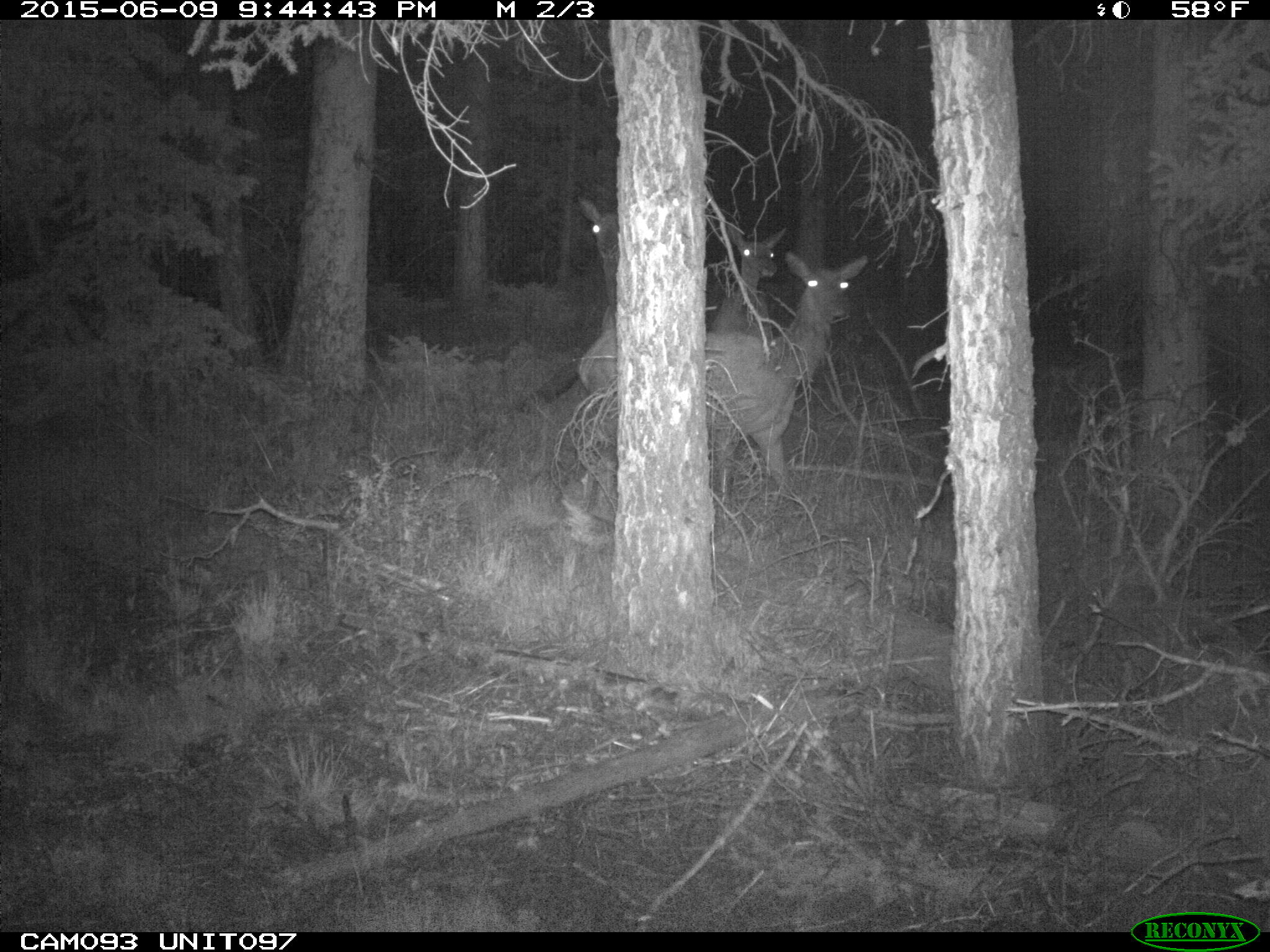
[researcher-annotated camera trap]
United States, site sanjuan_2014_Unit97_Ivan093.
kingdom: Animalia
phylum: Chordata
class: Mammalia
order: Artiodactyla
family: Cervidae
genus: Cervus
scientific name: Cervus elaphus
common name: red deer